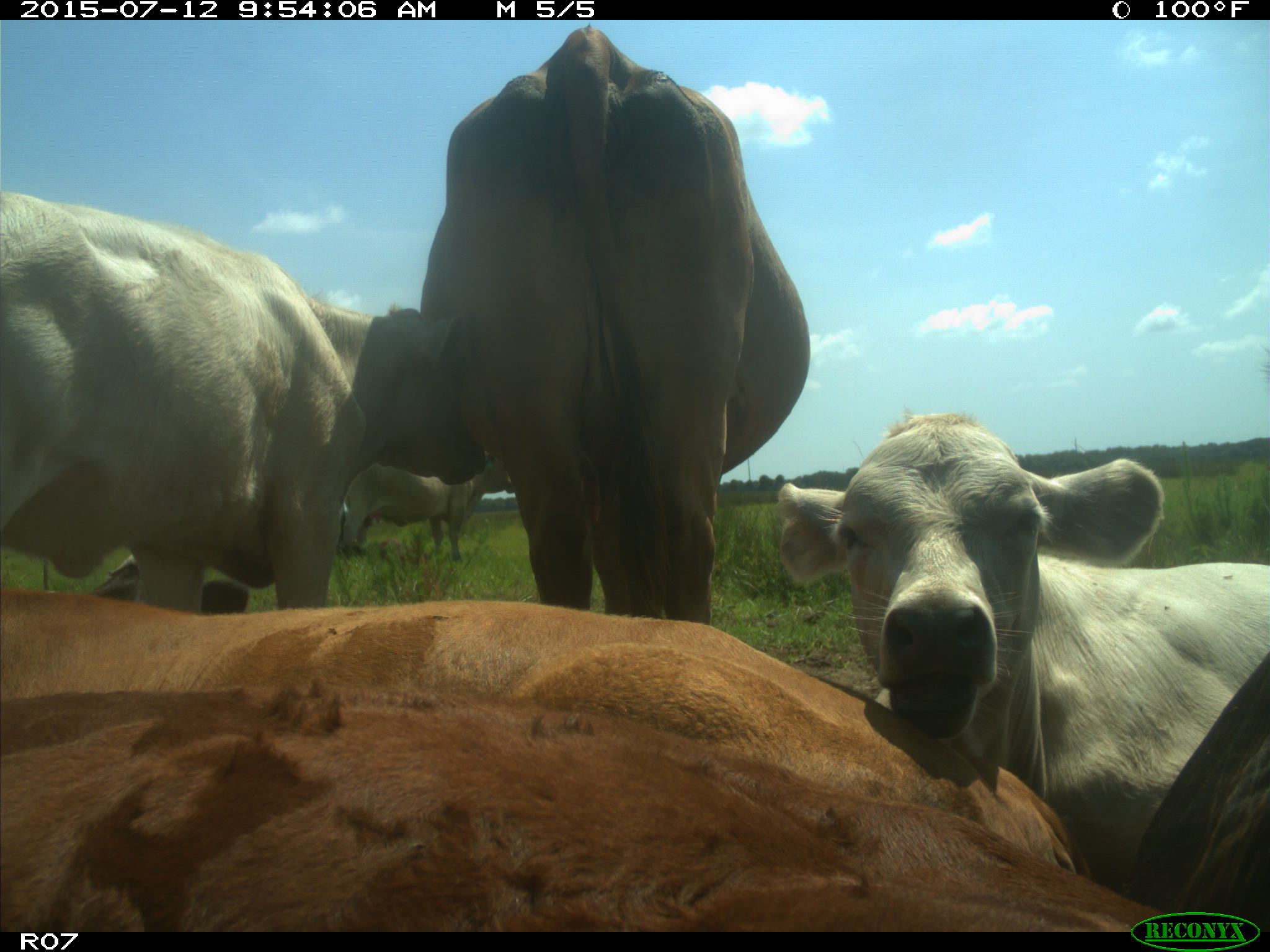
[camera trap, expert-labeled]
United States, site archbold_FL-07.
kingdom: Animalia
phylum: Chordata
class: Mammalia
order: Artiodactyla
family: Bovidae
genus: Bos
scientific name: Bos taurus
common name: domestic cow